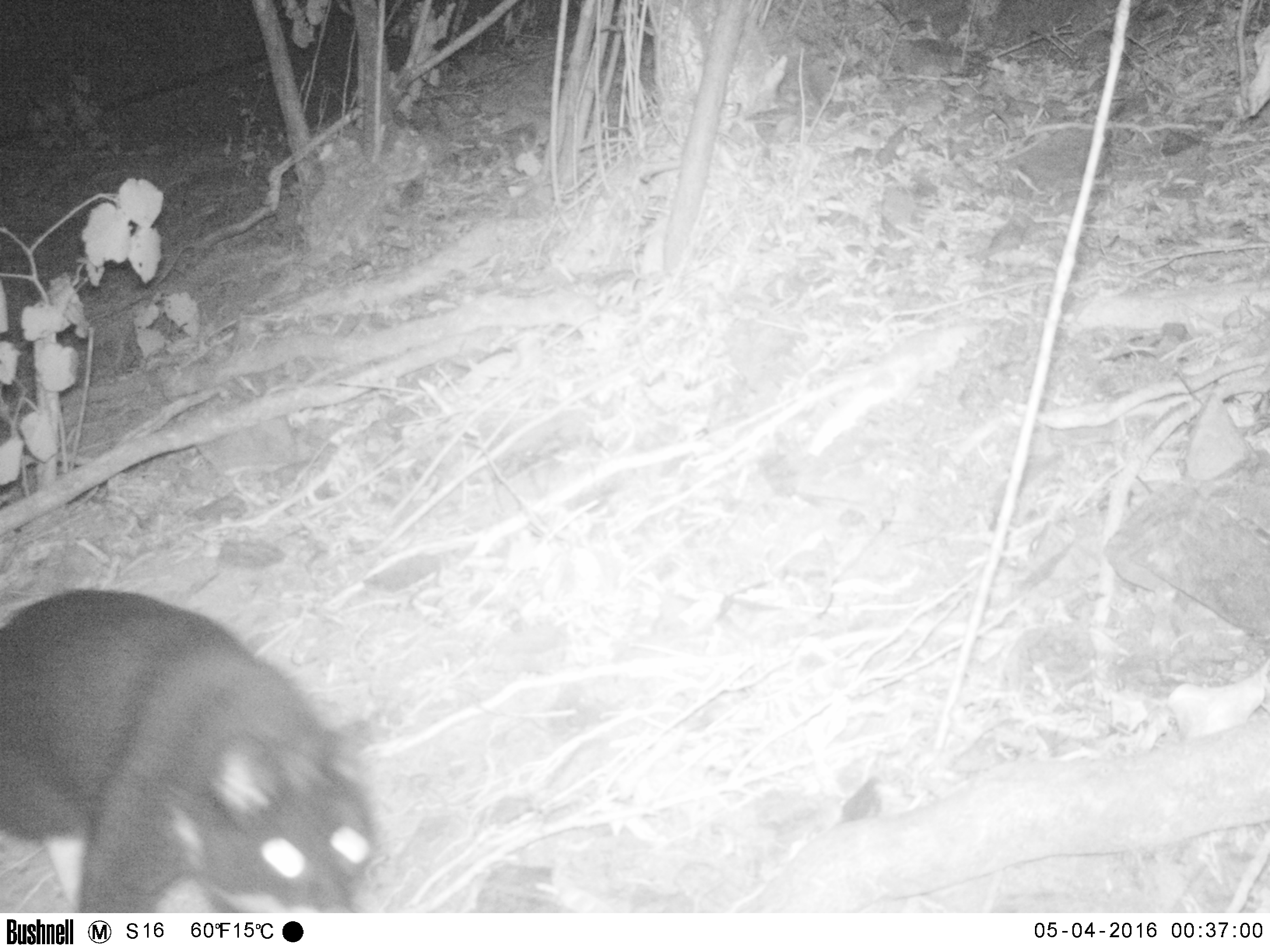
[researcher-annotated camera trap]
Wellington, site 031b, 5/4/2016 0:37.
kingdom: Animalia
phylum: Chordata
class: Mammalia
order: Carnivora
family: Felidae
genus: Felis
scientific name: Felis catus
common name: cat